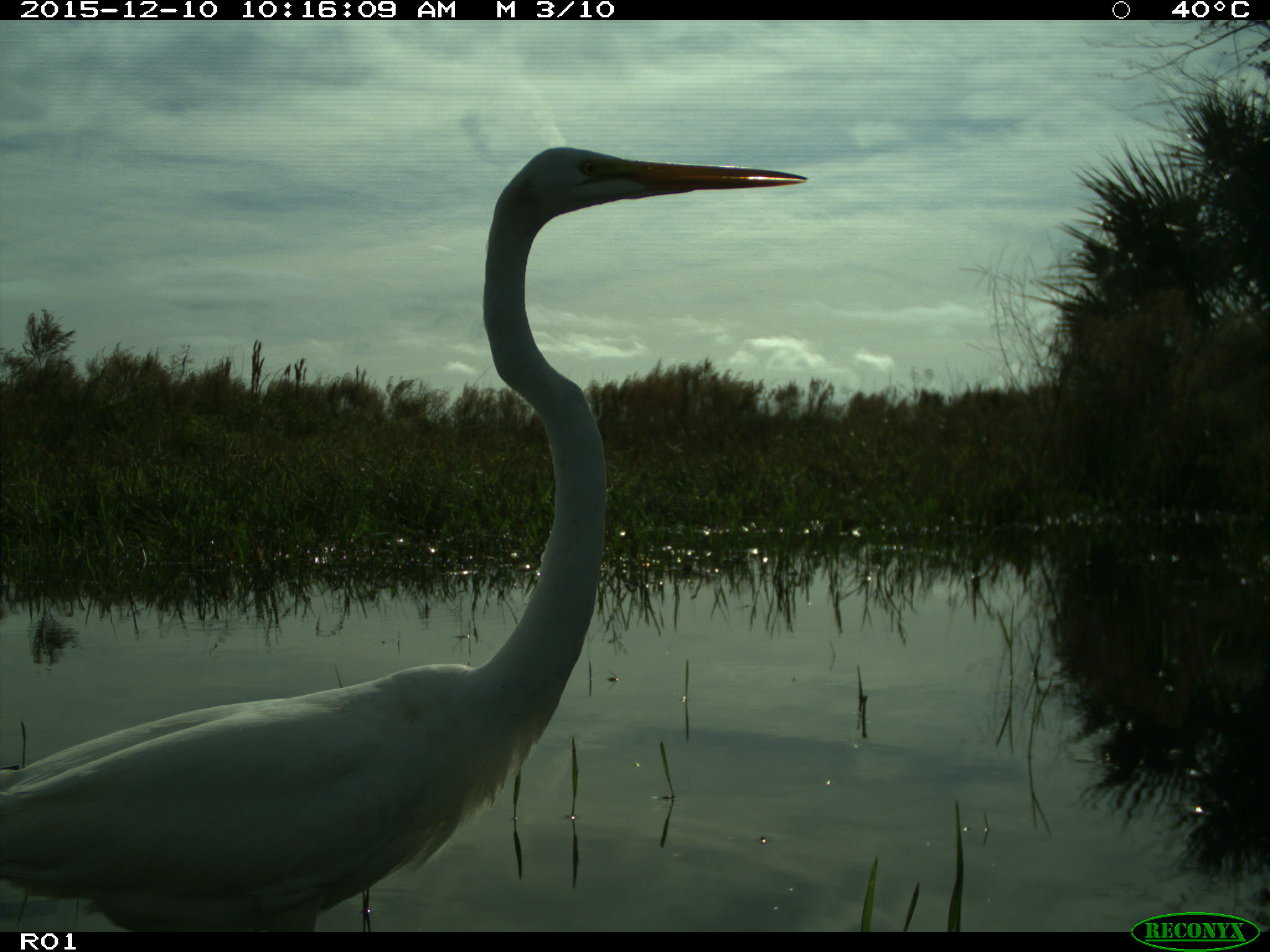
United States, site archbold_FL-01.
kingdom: Animalia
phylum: Chordata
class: Aves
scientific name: Aves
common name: birds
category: unidentified bird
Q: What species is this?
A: Unidentified bird (birds) (Aves).